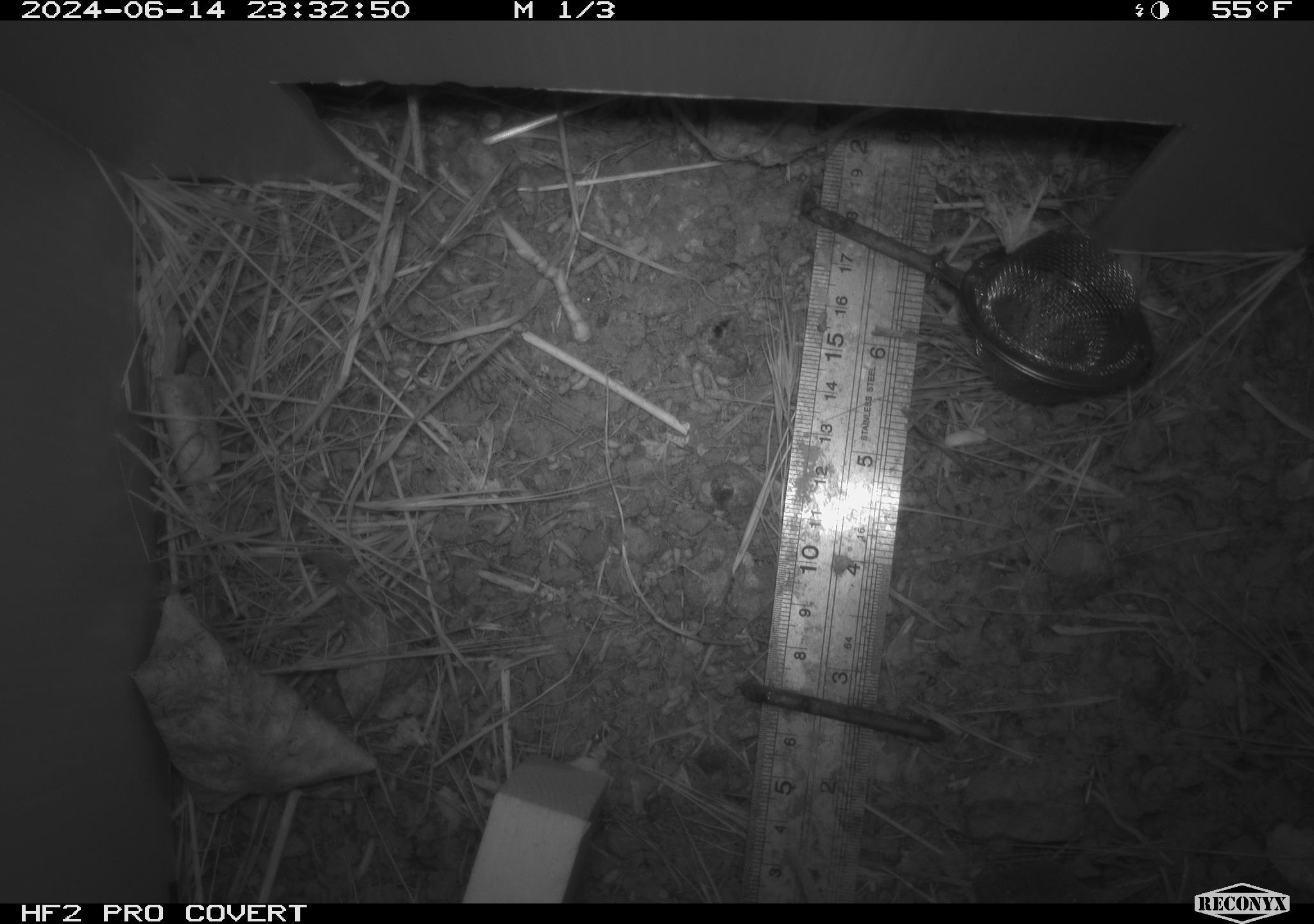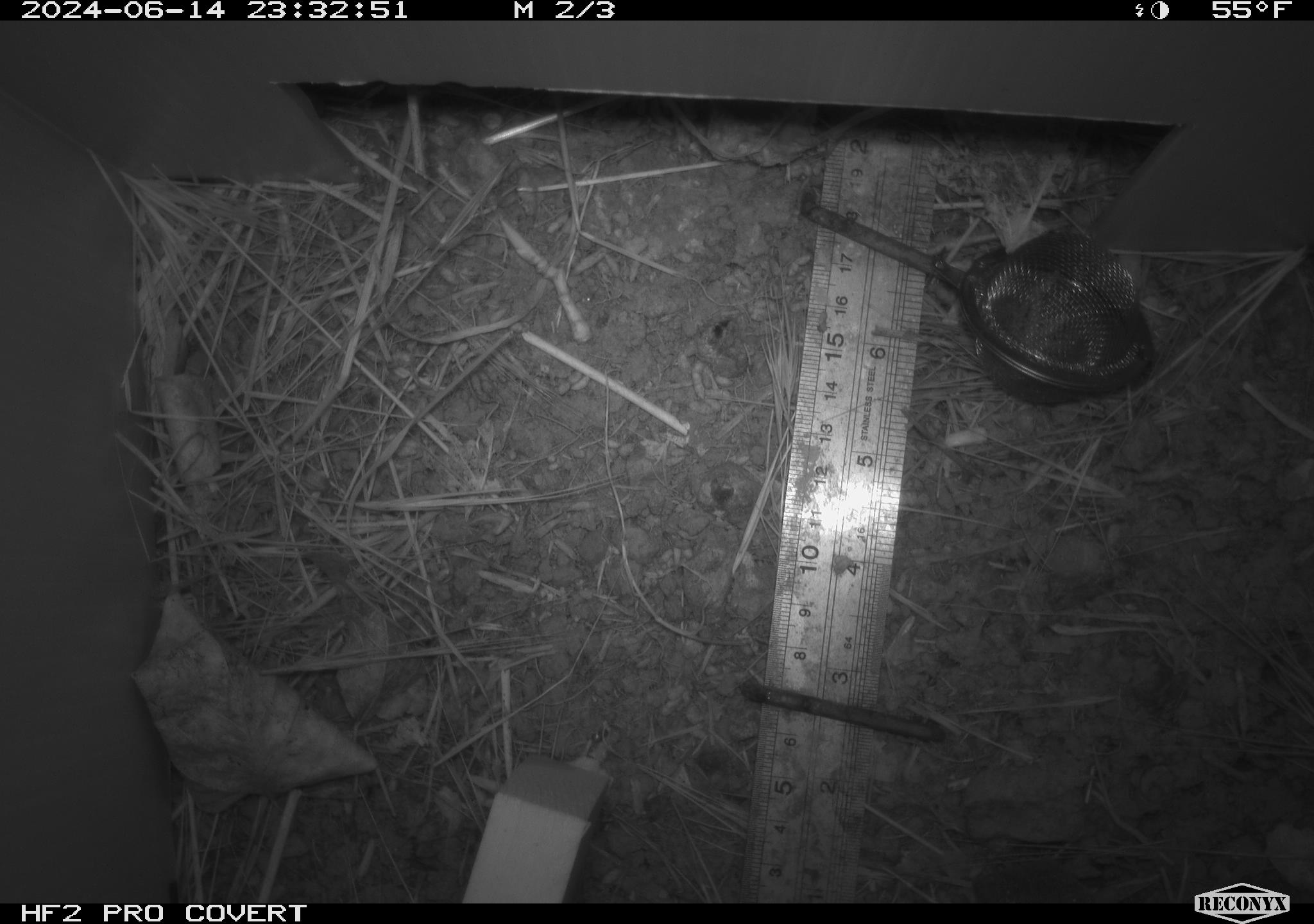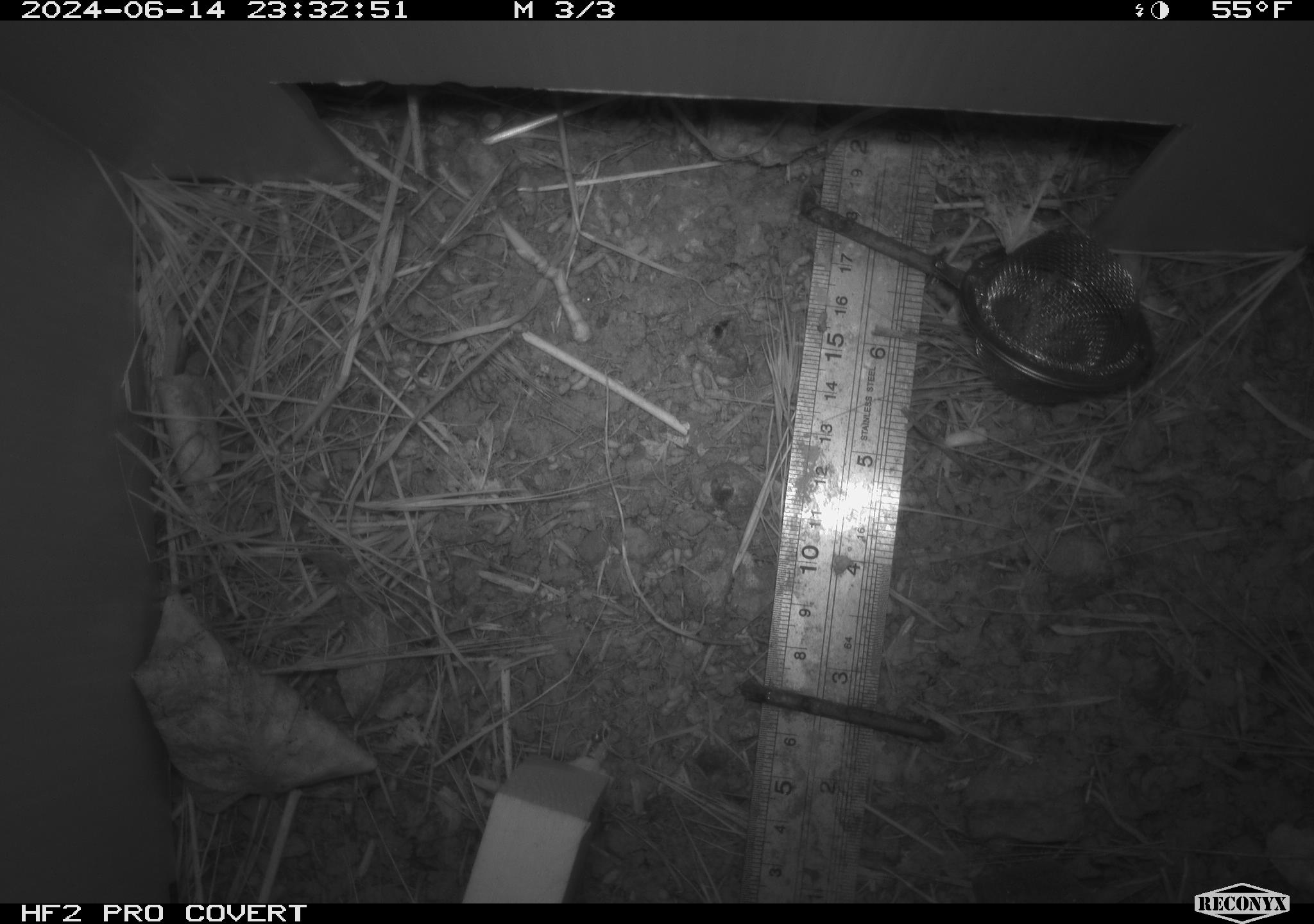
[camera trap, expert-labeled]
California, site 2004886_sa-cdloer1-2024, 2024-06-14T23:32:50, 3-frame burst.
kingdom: Animalia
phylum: Chordata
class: Mammalia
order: Rodentia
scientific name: Rodentia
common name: mouse species